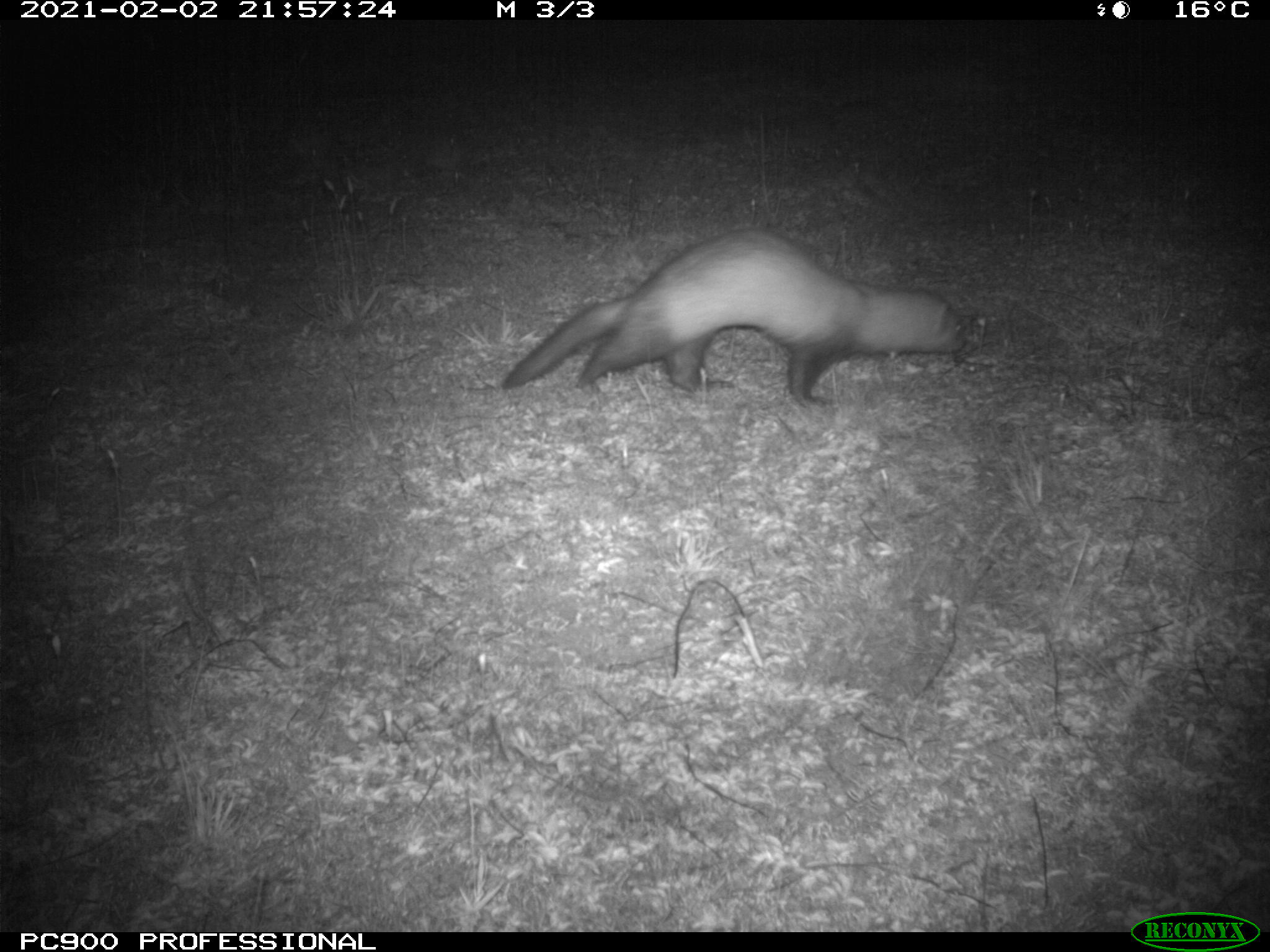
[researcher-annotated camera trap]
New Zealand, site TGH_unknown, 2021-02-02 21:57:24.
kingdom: Animalia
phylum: Chordata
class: Mammalia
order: Carnivora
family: Mustelidae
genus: Mustela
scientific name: Mustela furo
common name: ferret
Ferret (Mustela furo).